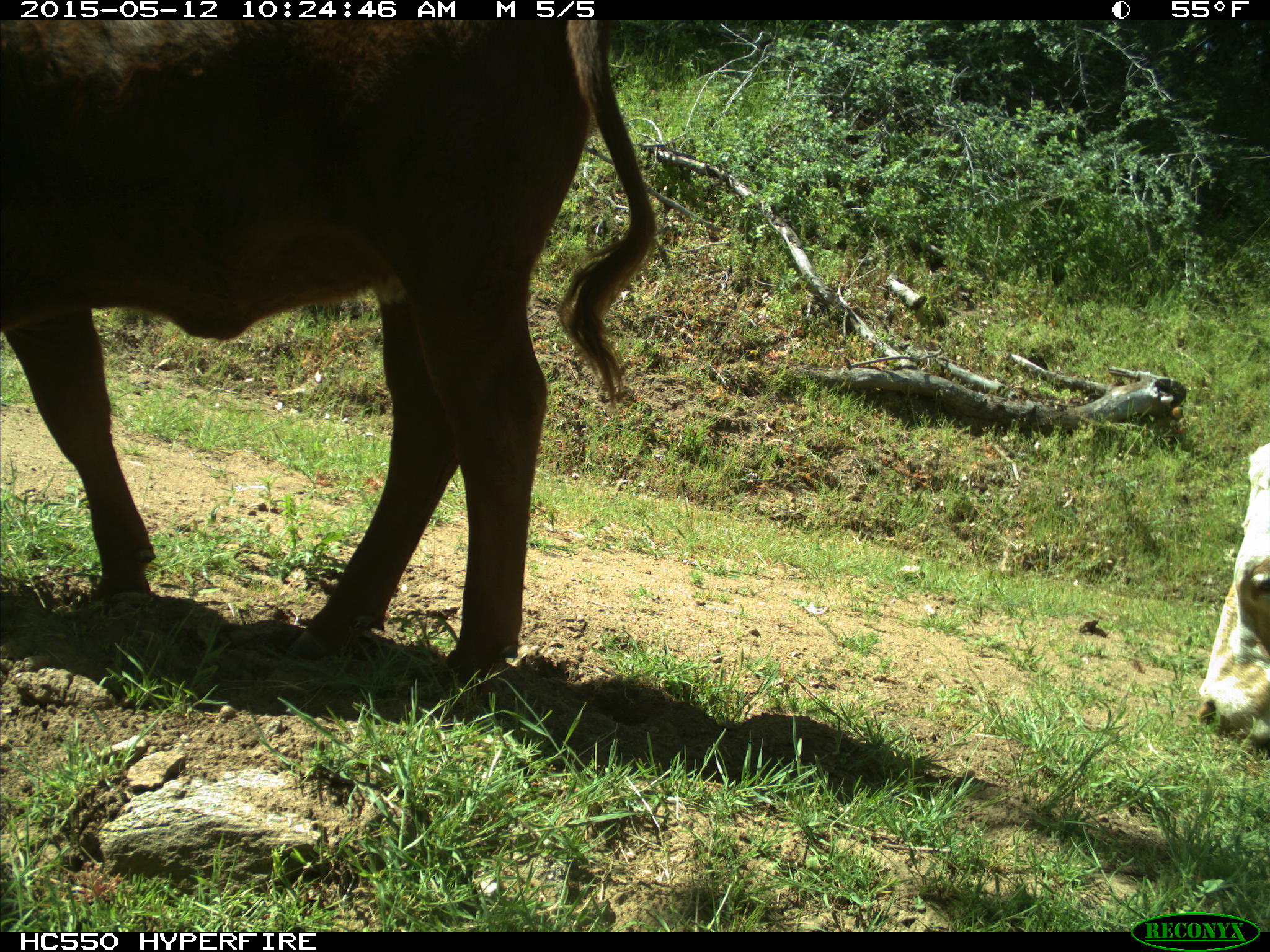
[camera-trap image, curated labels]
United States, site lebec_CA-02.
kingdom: Animalia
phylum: Chordata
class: Mammalia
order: Artiodactyla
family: Bovidae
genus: Bos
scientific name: Bos taurus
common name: domestic cow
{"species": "Bos taurus (domestic cow)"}